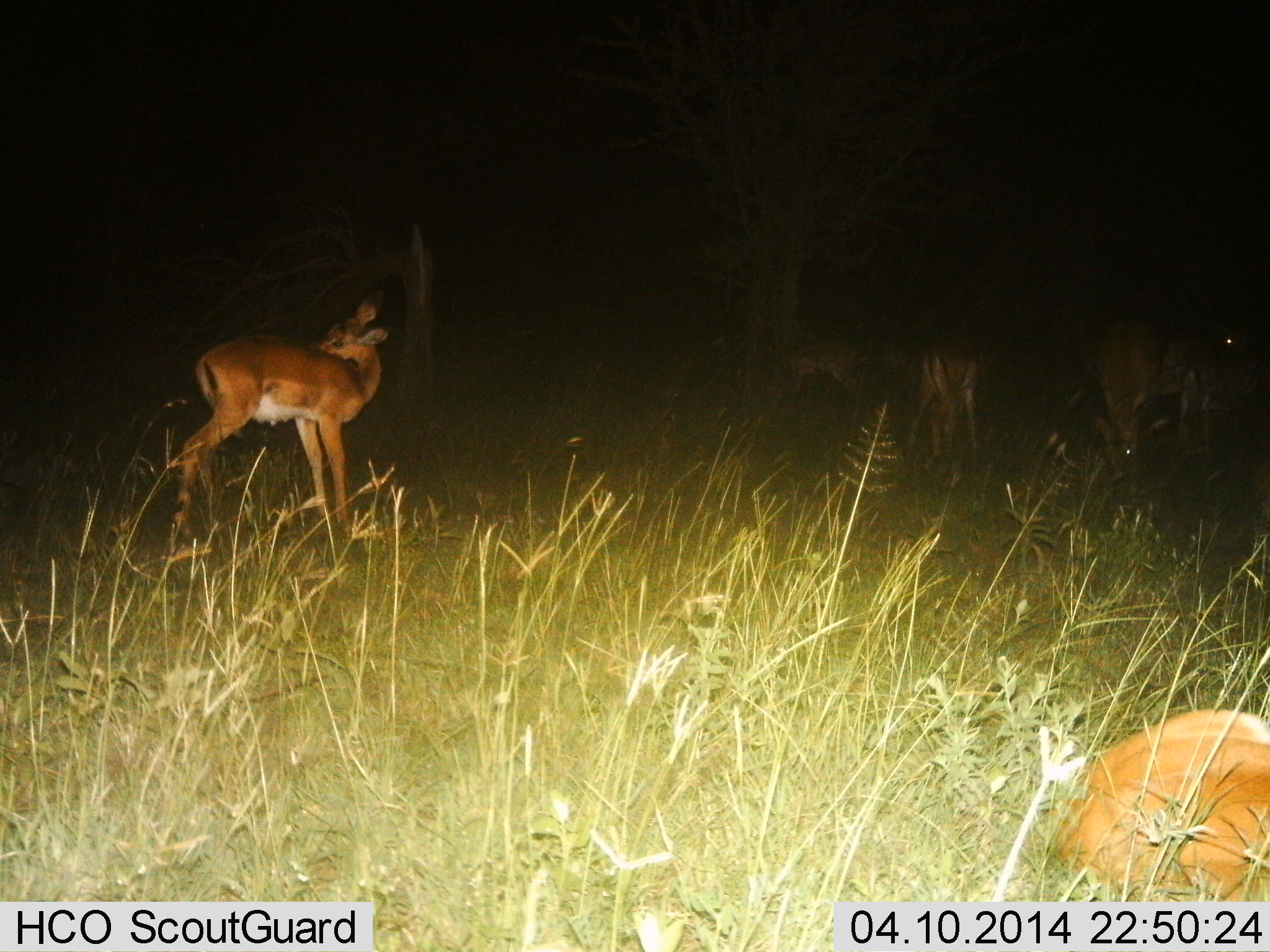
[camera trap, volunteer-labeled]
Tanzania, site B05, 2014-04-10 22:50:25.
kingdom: Animalia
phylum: Chordata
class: Mammalia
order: Artiodactyla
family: Bovidae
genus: Aepyceros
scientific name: Aepyceros melampus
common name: impala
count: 6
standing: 70%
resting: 90%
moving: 10%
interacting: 0%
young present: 10%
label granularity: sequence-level